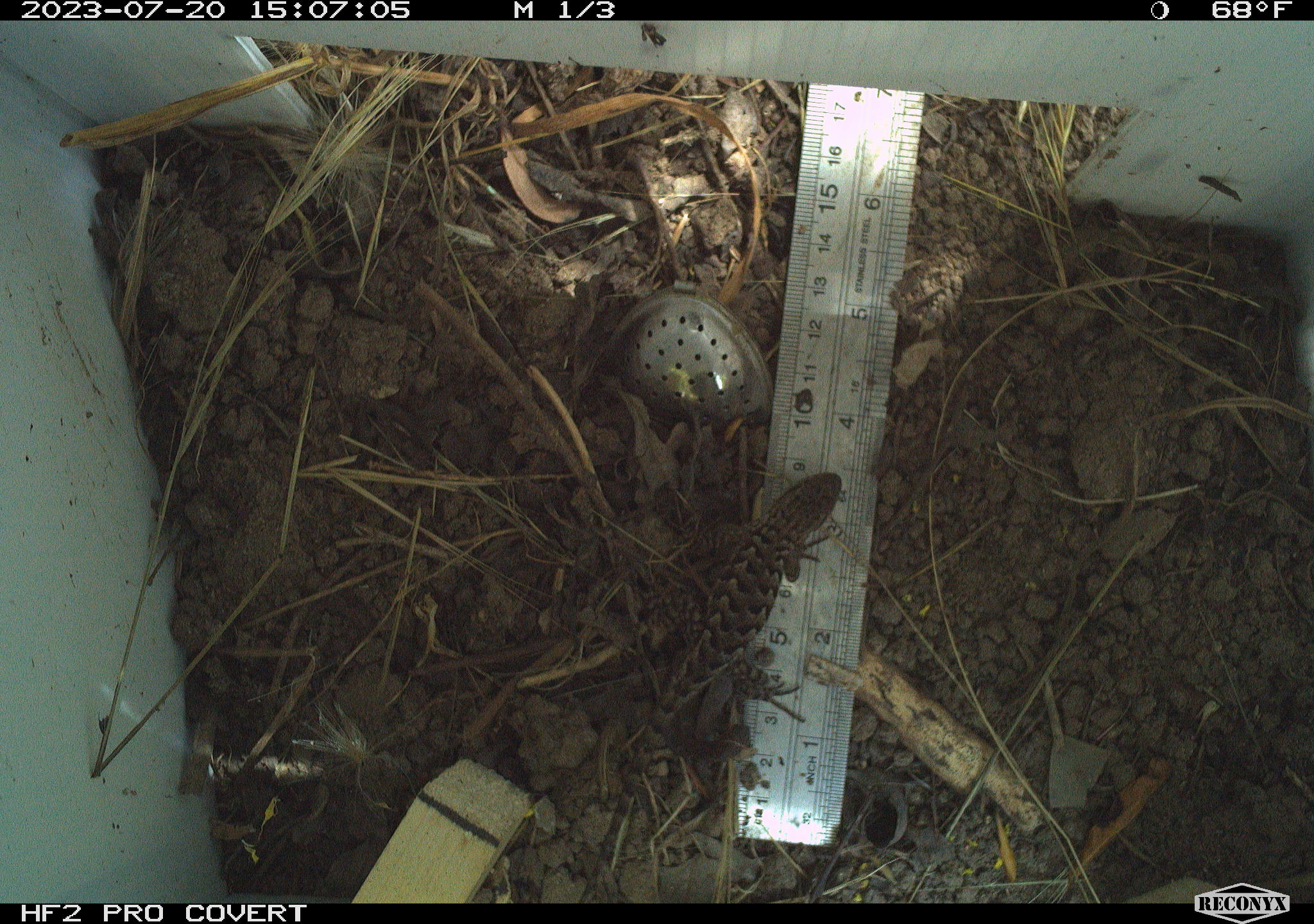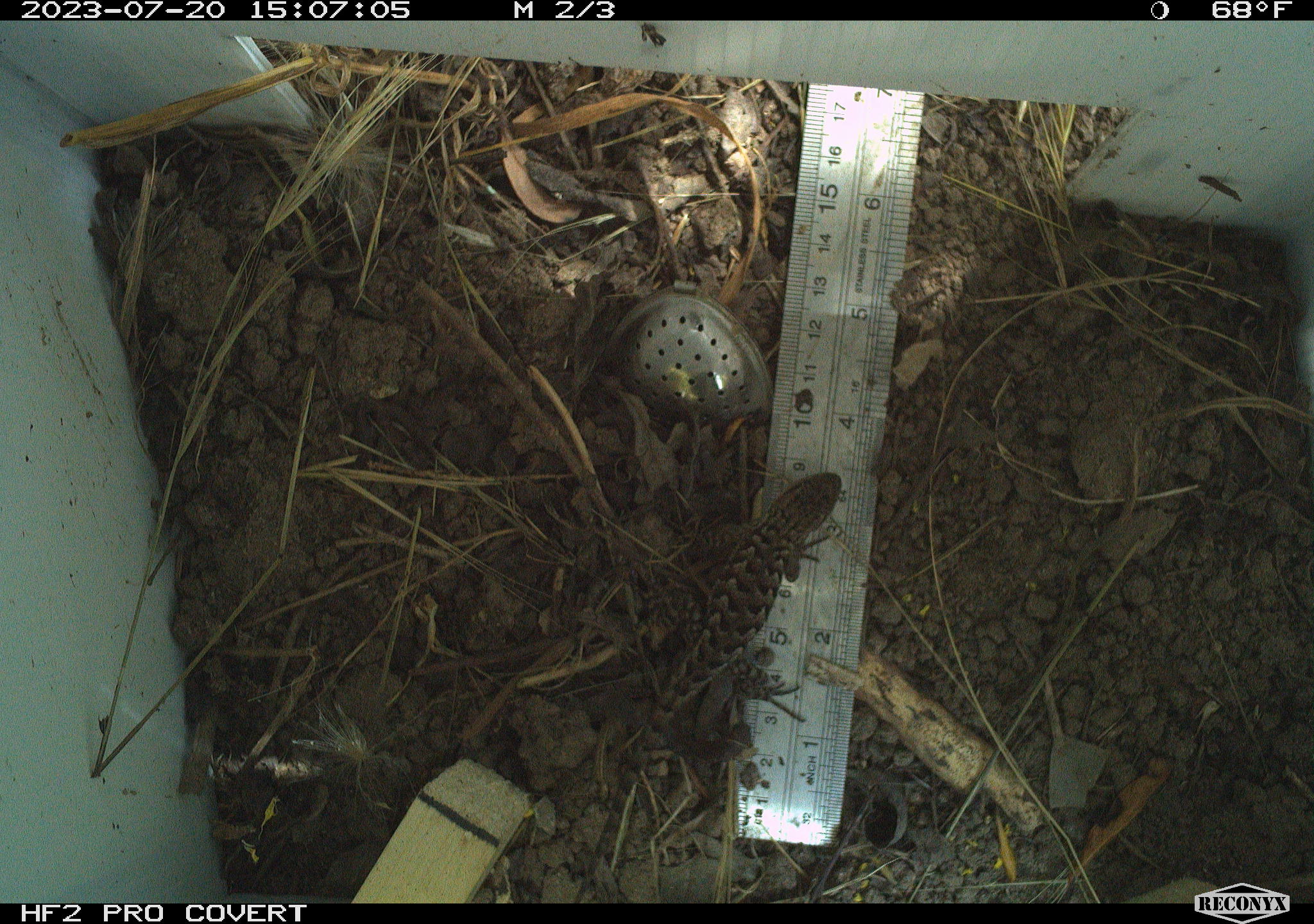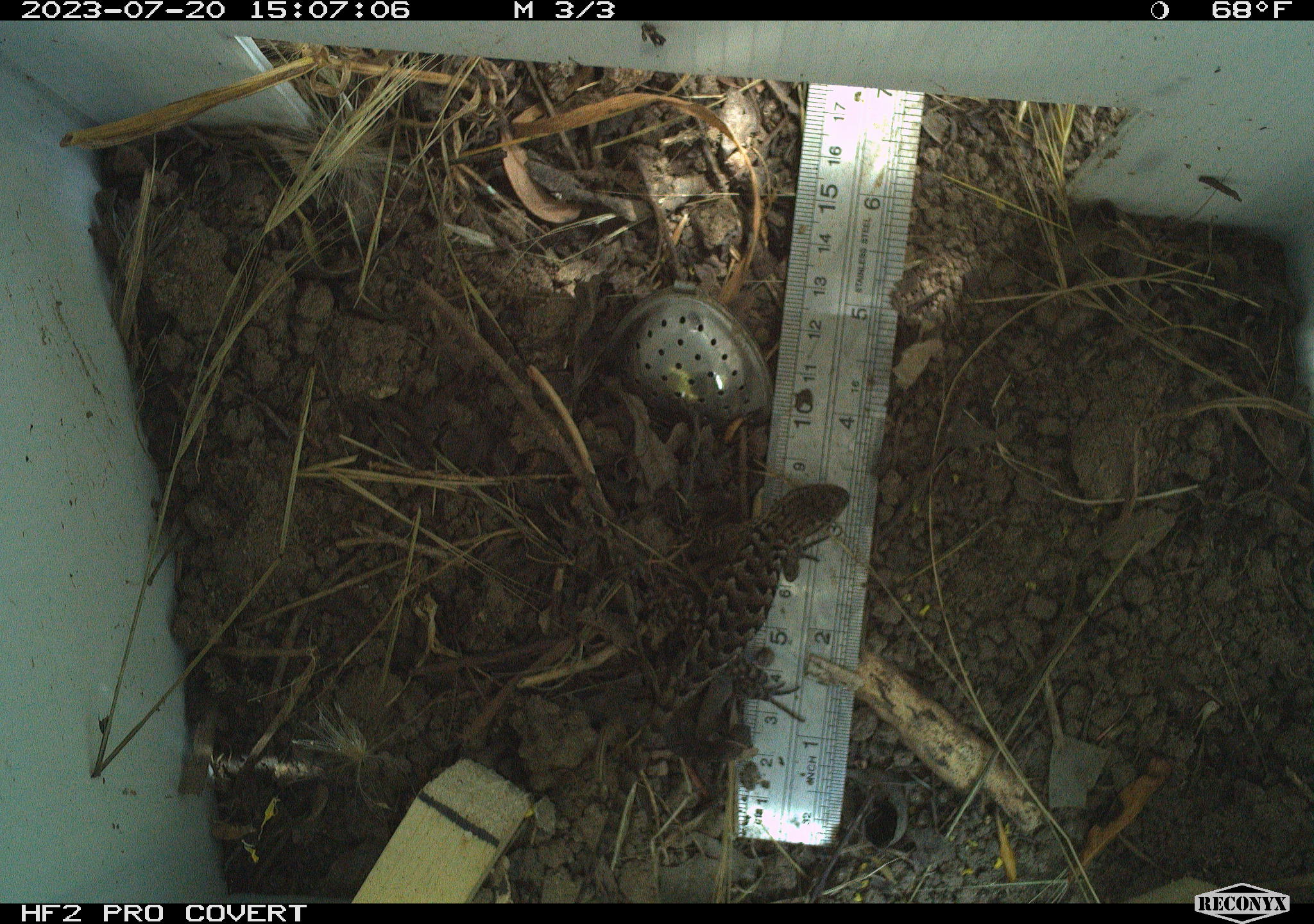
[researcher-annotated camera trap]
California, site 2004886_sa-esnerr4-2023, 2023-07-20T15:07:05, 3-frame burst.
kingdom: Animalia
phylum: Chordata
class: Reptilia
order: Squamata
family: Phrynosomatidae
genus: Sceloporus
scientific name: Sceloporus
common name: spiny lizards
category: sceloporus species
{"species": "sceloporus species (spiny lizards) (Sceloporus)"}